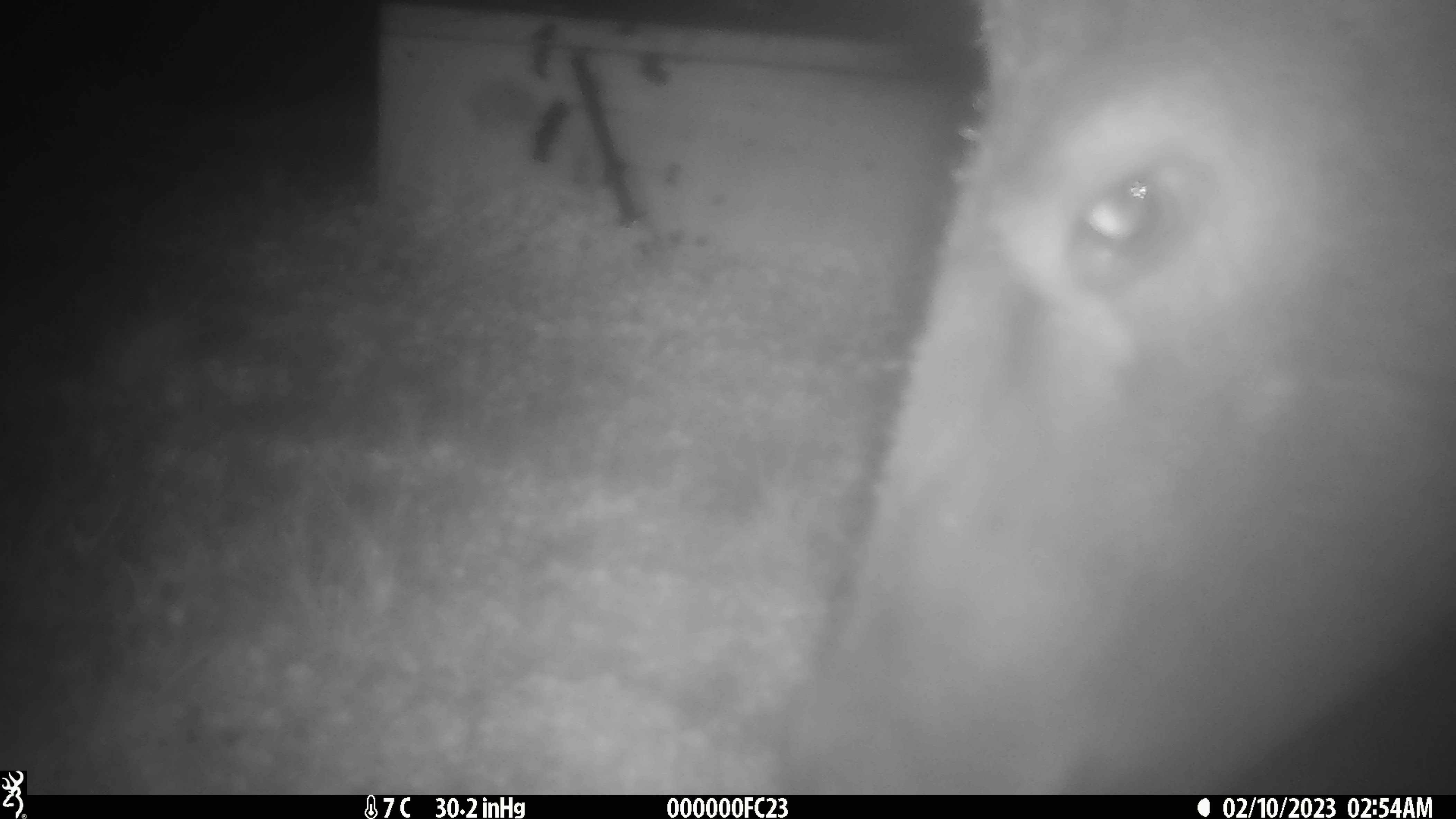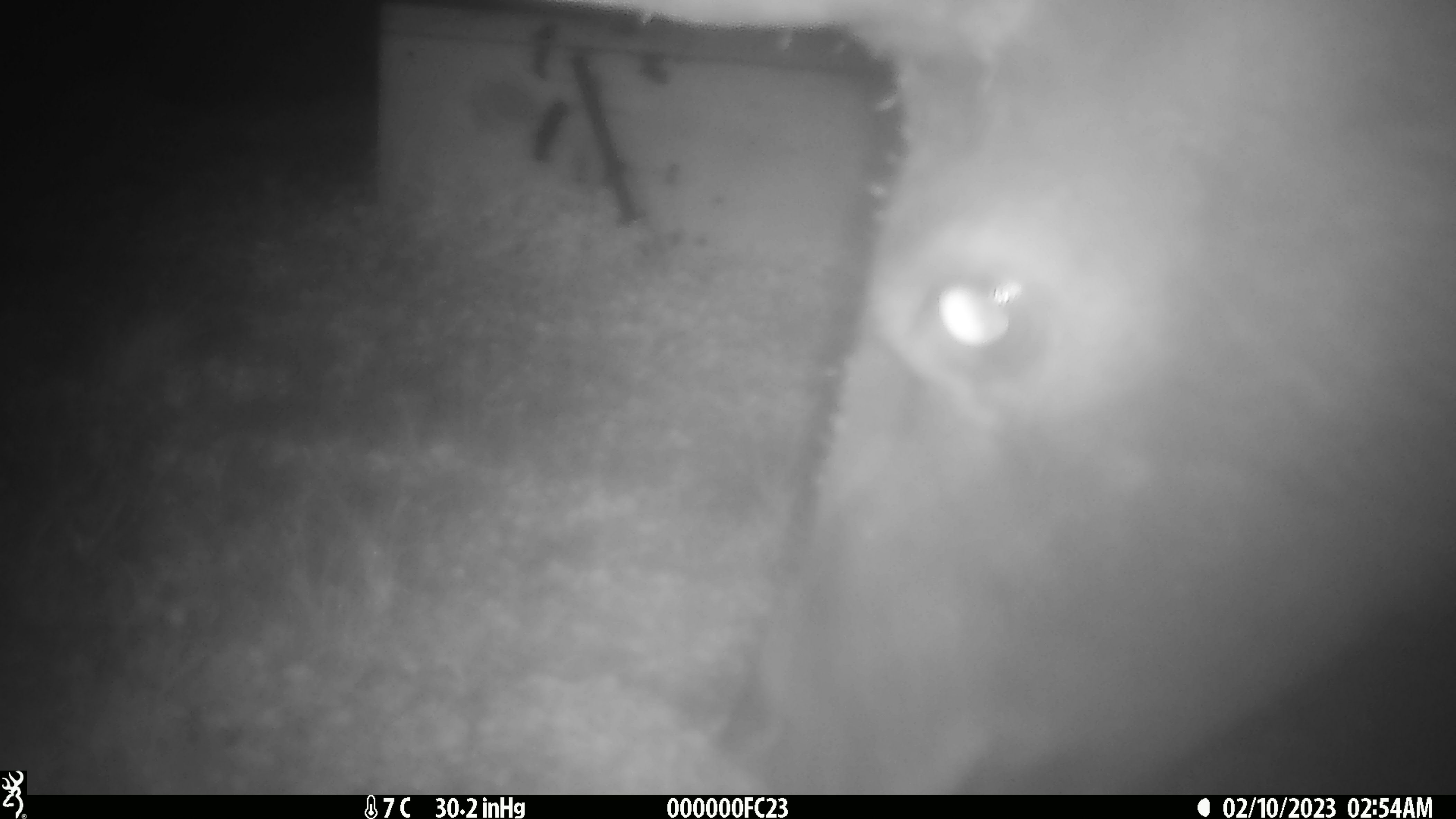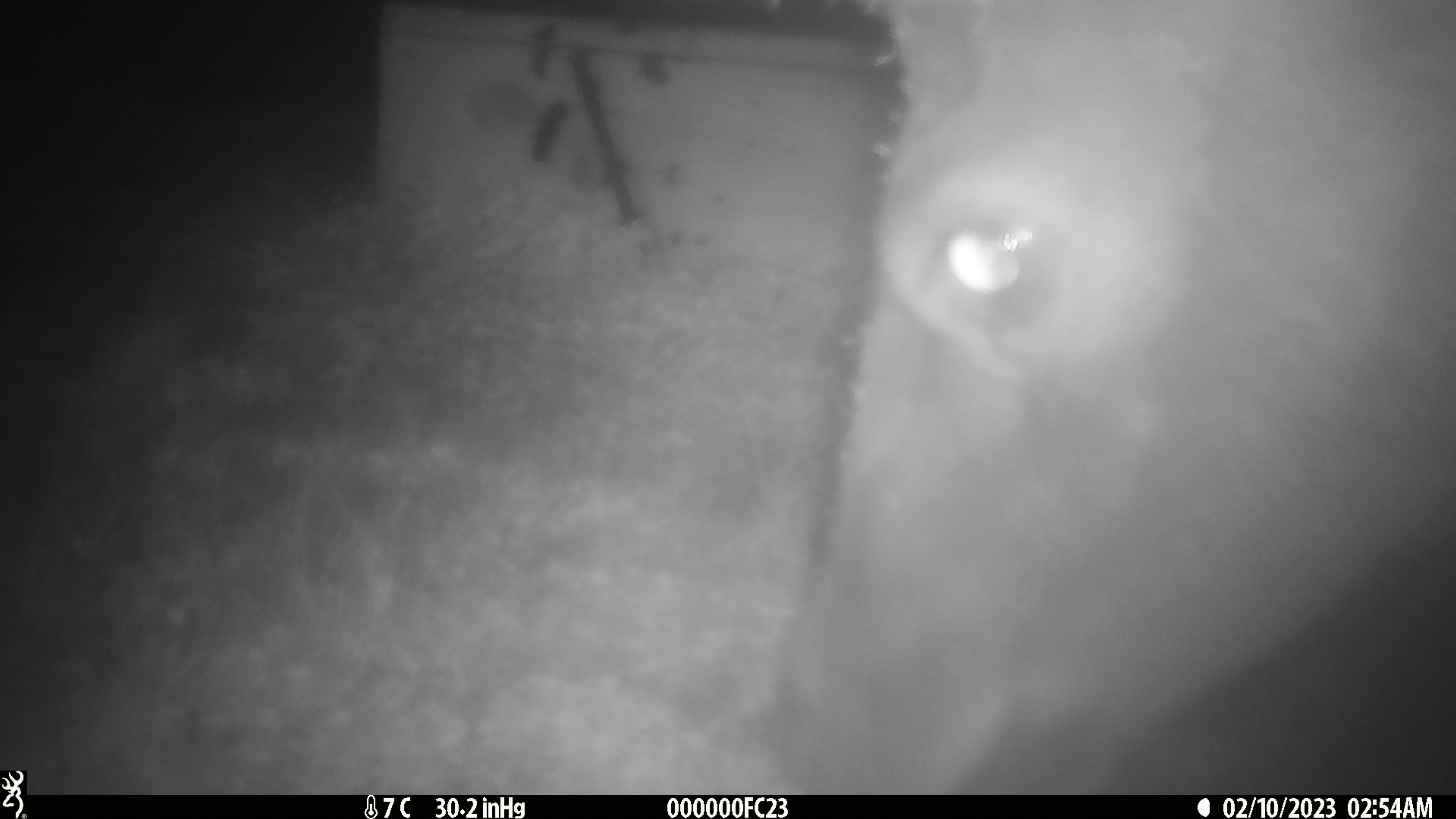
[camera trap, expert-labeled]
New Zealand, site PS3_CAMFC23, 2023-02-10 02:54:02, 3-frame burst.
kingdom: Animalia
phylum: Chordata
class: Mammalia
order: Artiodactyla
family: Cervidae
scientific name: Cervidae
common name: deer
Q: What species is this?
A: Deer (Cervidae).